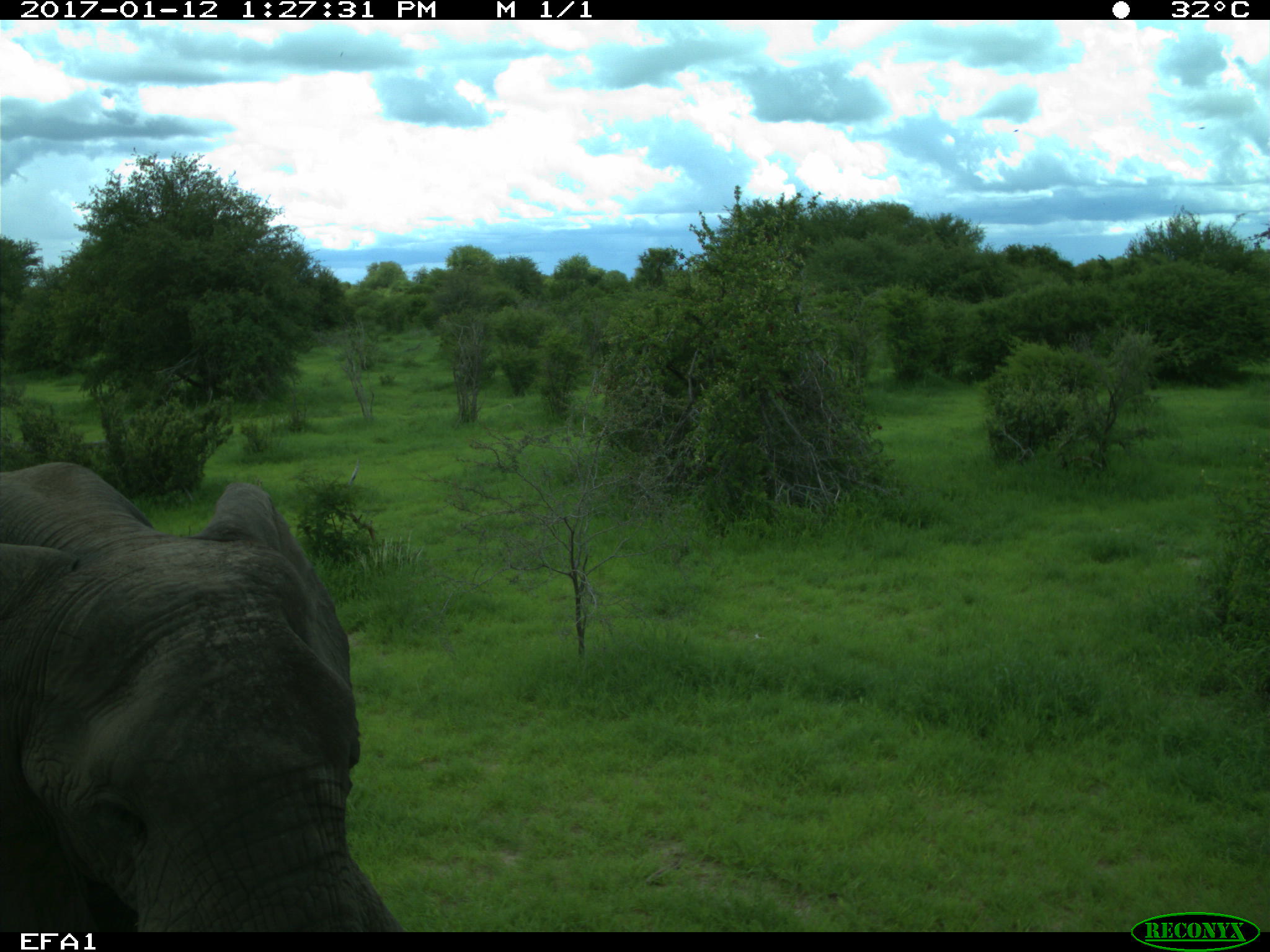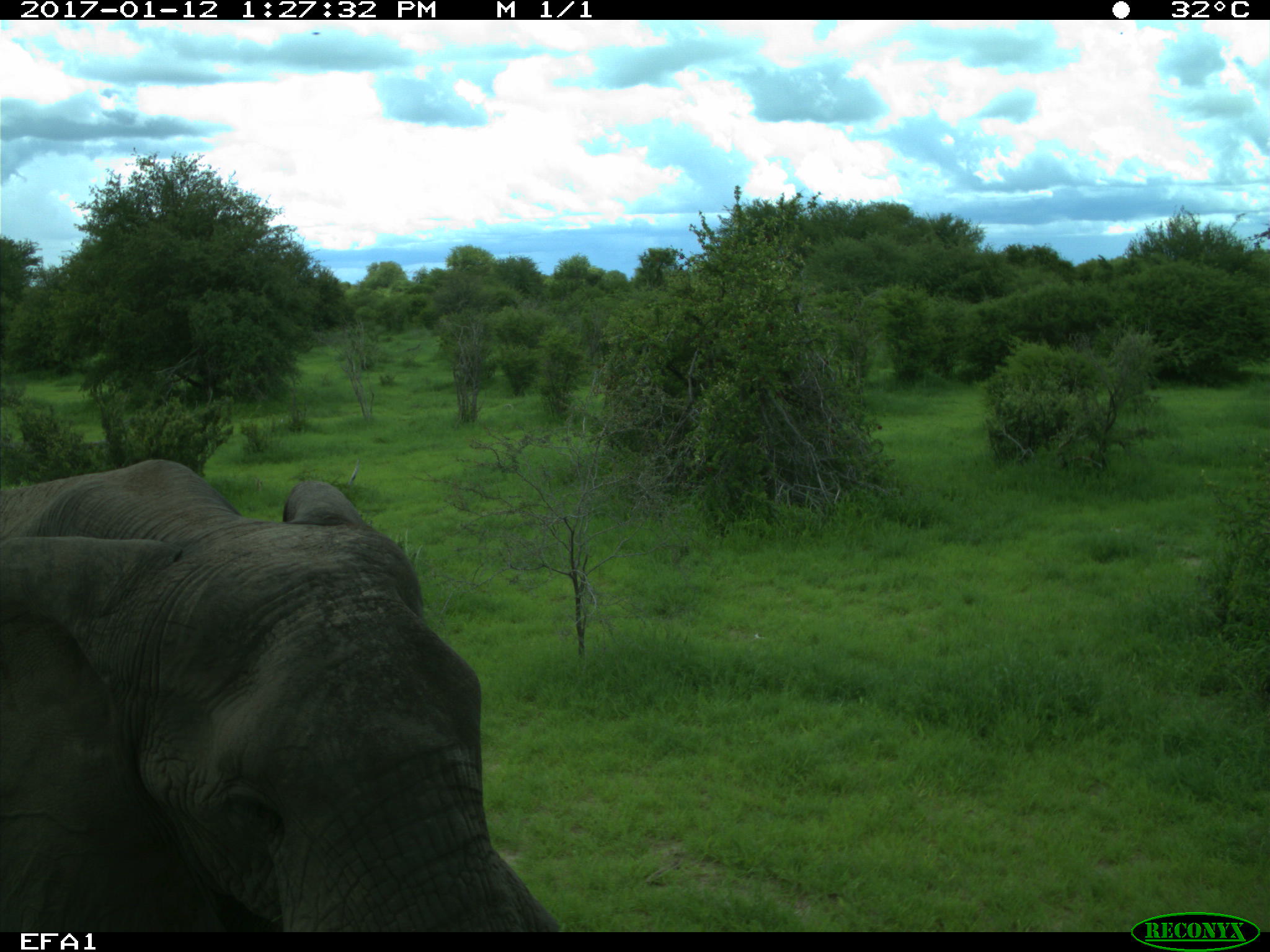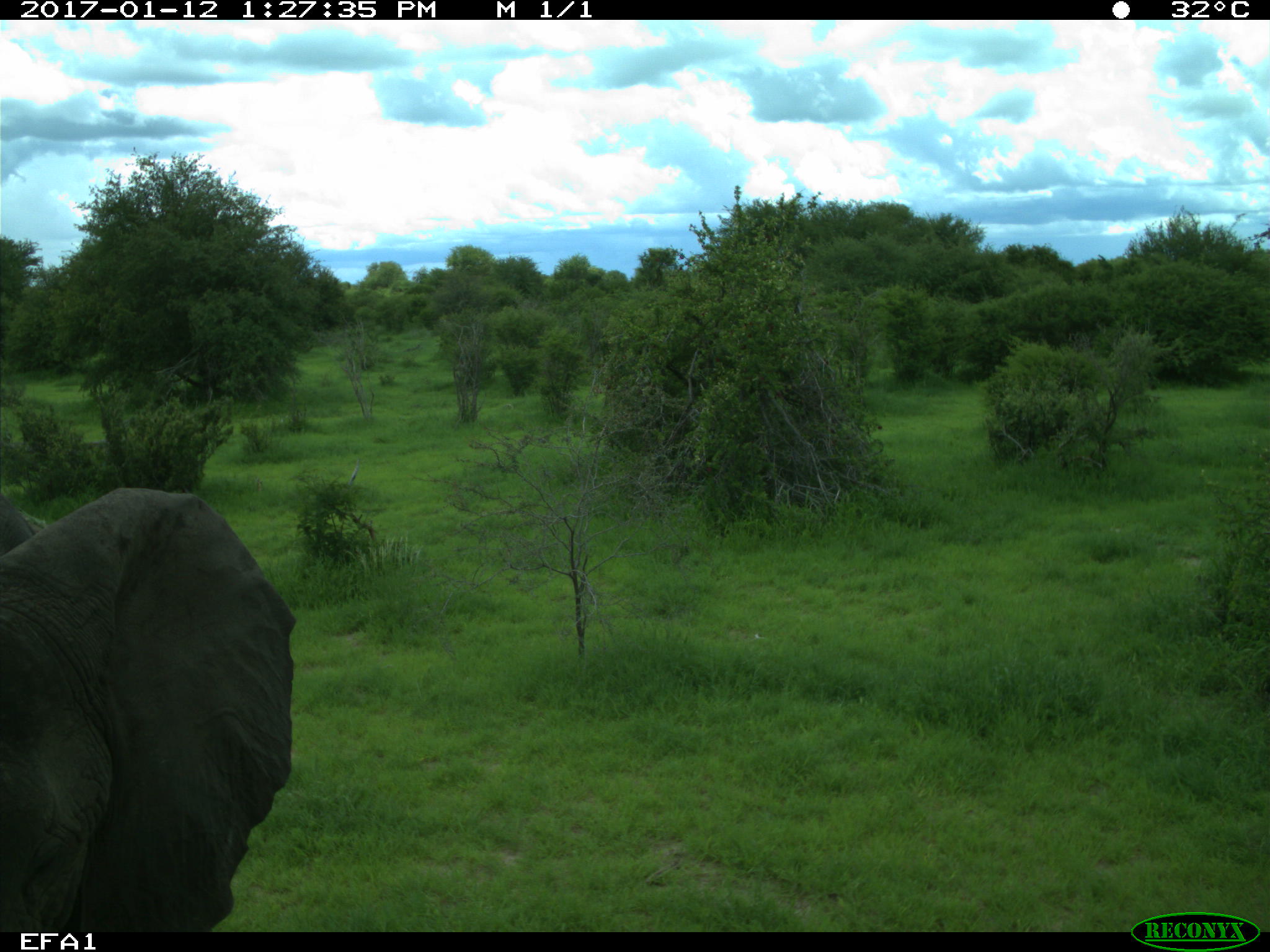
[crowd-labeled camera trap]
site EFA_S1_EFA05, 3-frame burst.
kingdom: Animalia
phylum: Chordata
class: Mammalia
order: Proboscidea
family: Elephantidae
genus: Loxodonta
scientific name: Loxodonta africana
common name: african bush elephant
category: elephant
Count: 1.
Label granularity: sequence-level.